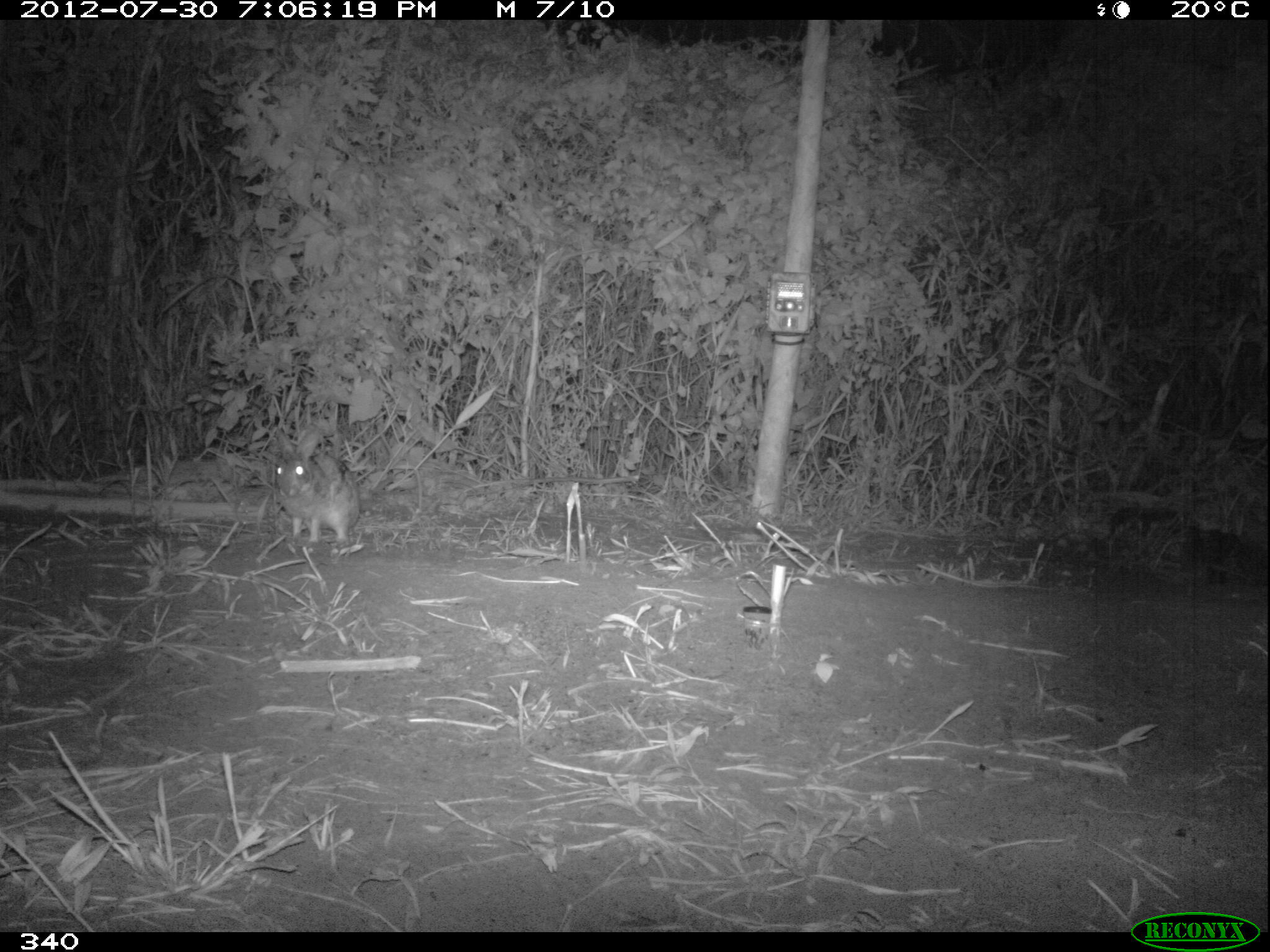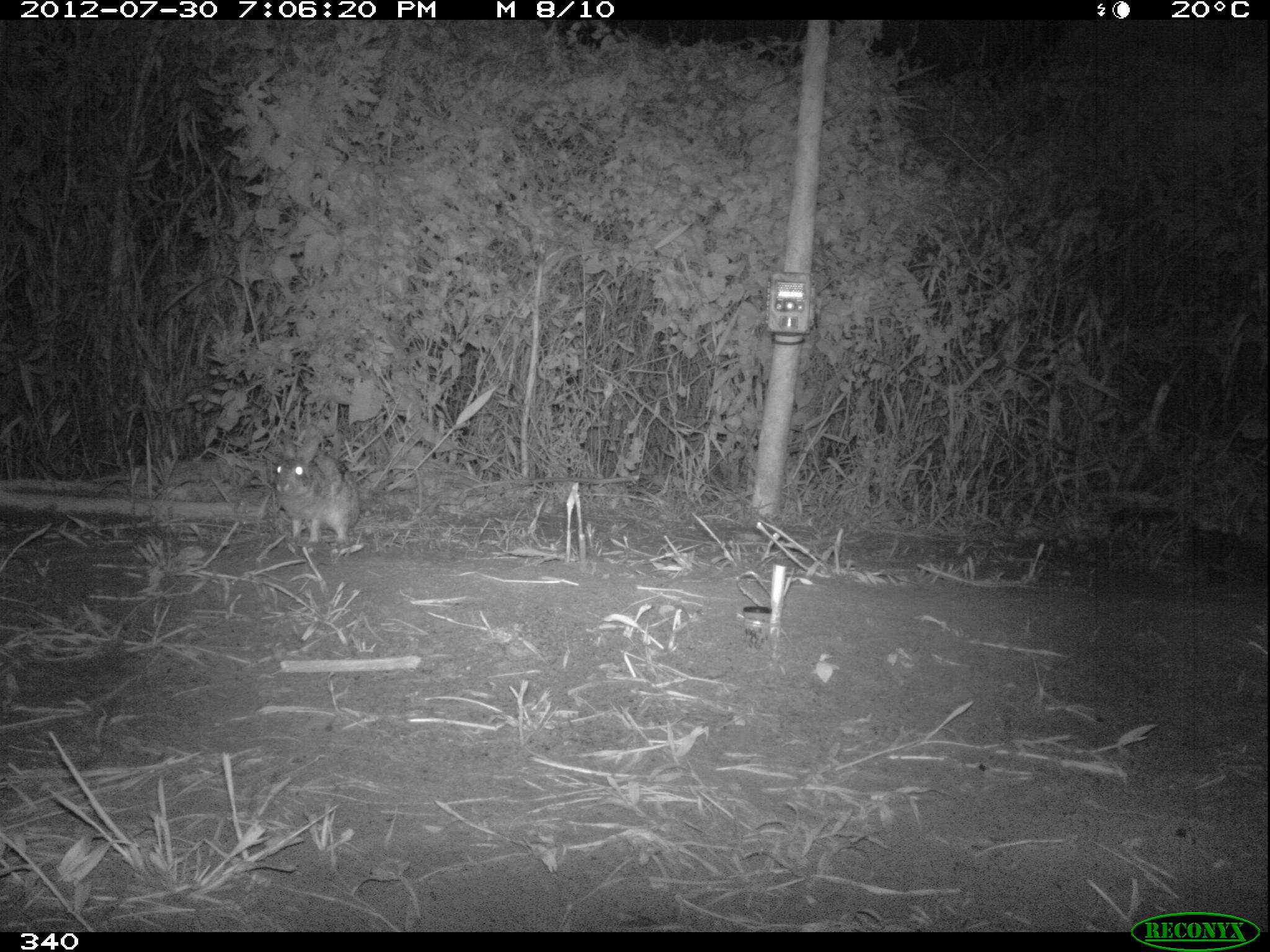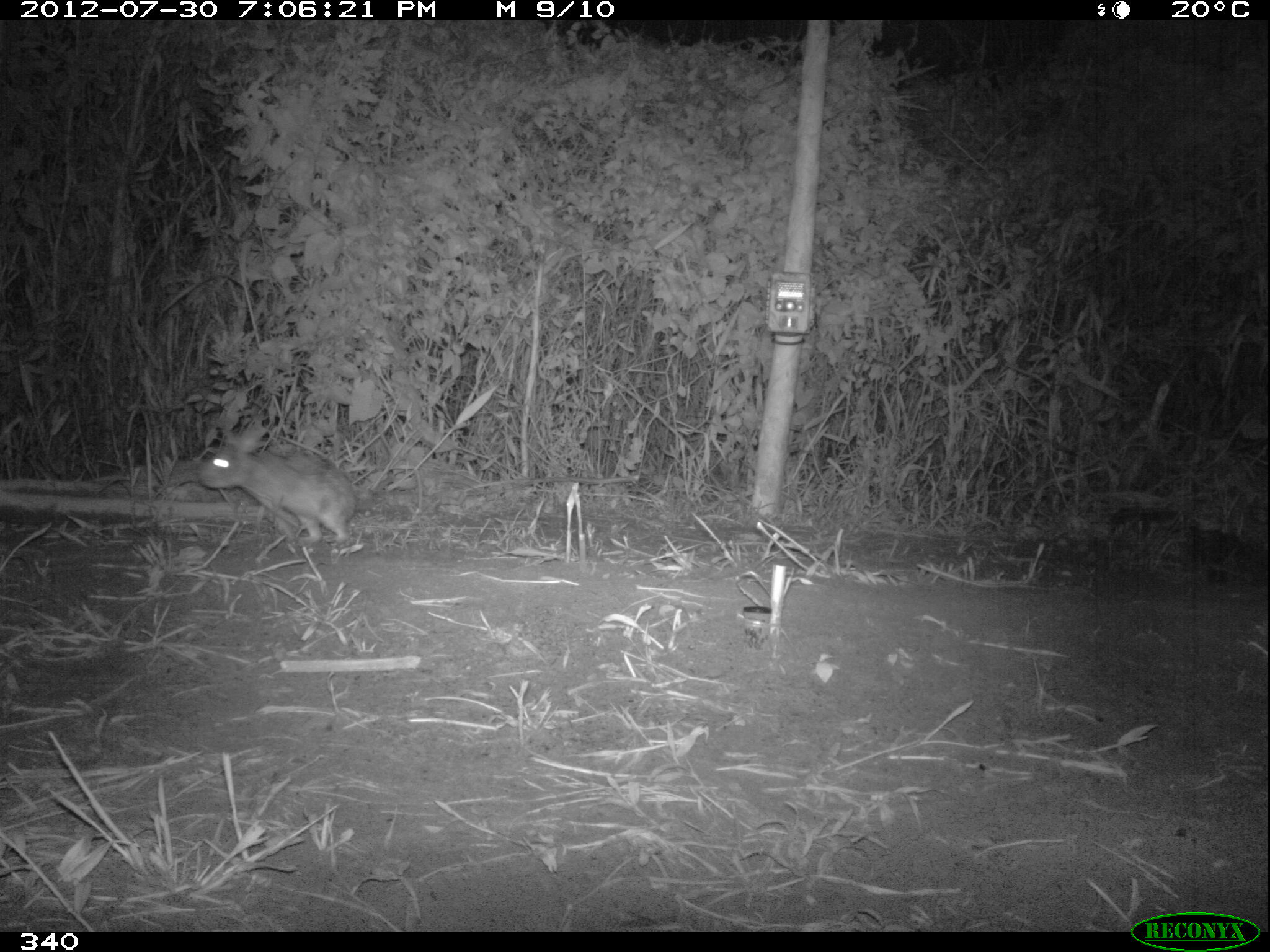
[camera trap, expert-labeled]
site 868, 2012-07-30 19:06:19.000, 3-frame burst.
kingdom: Animalia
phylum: Chordata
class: Mammalia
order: Lagomorpha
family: Leporidae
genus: Sylvilagus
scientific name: Sylvilagus brasiliensis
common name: tapeti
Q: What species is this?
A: Sylvilagus brasiliensis (tapeti).